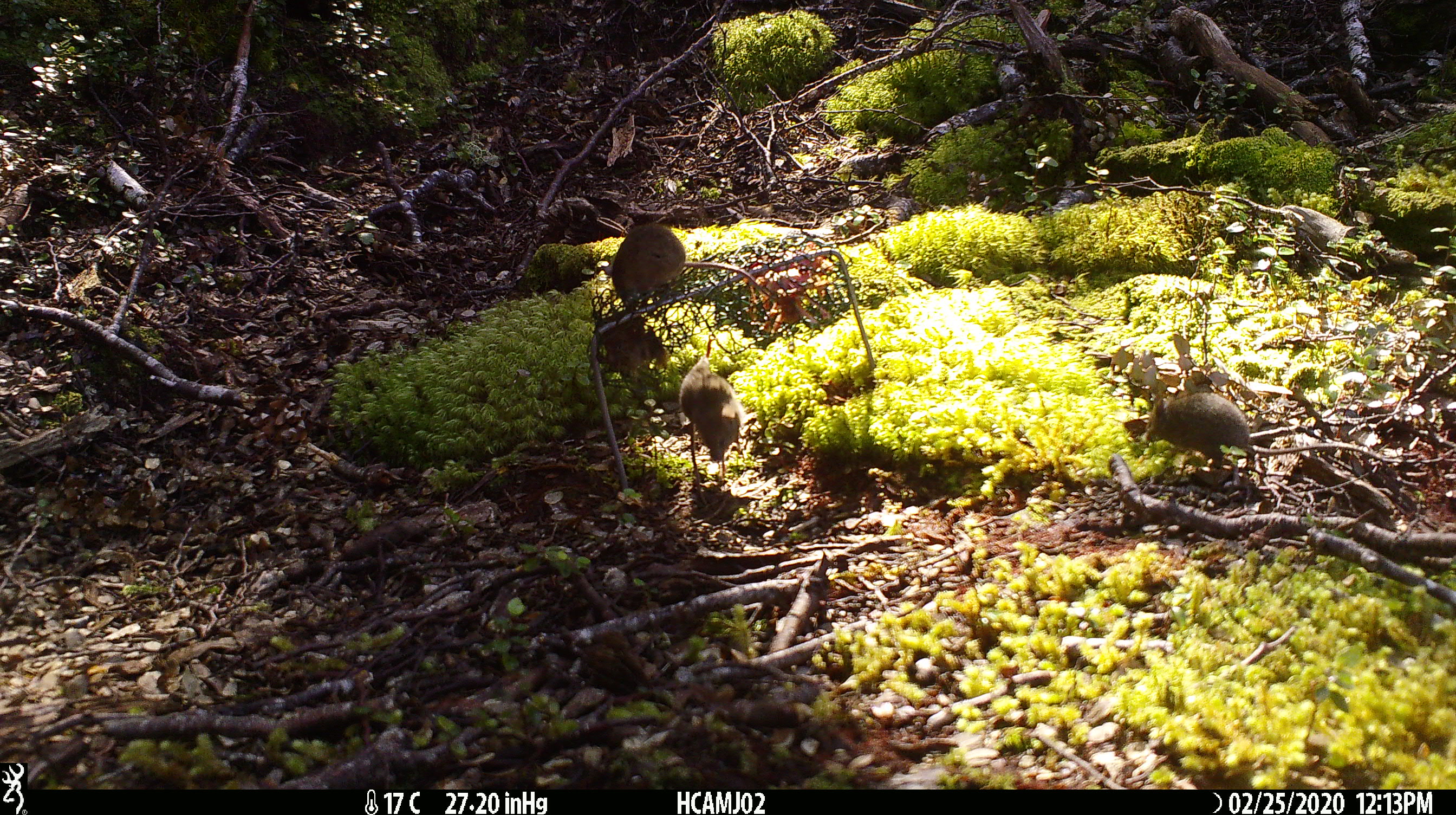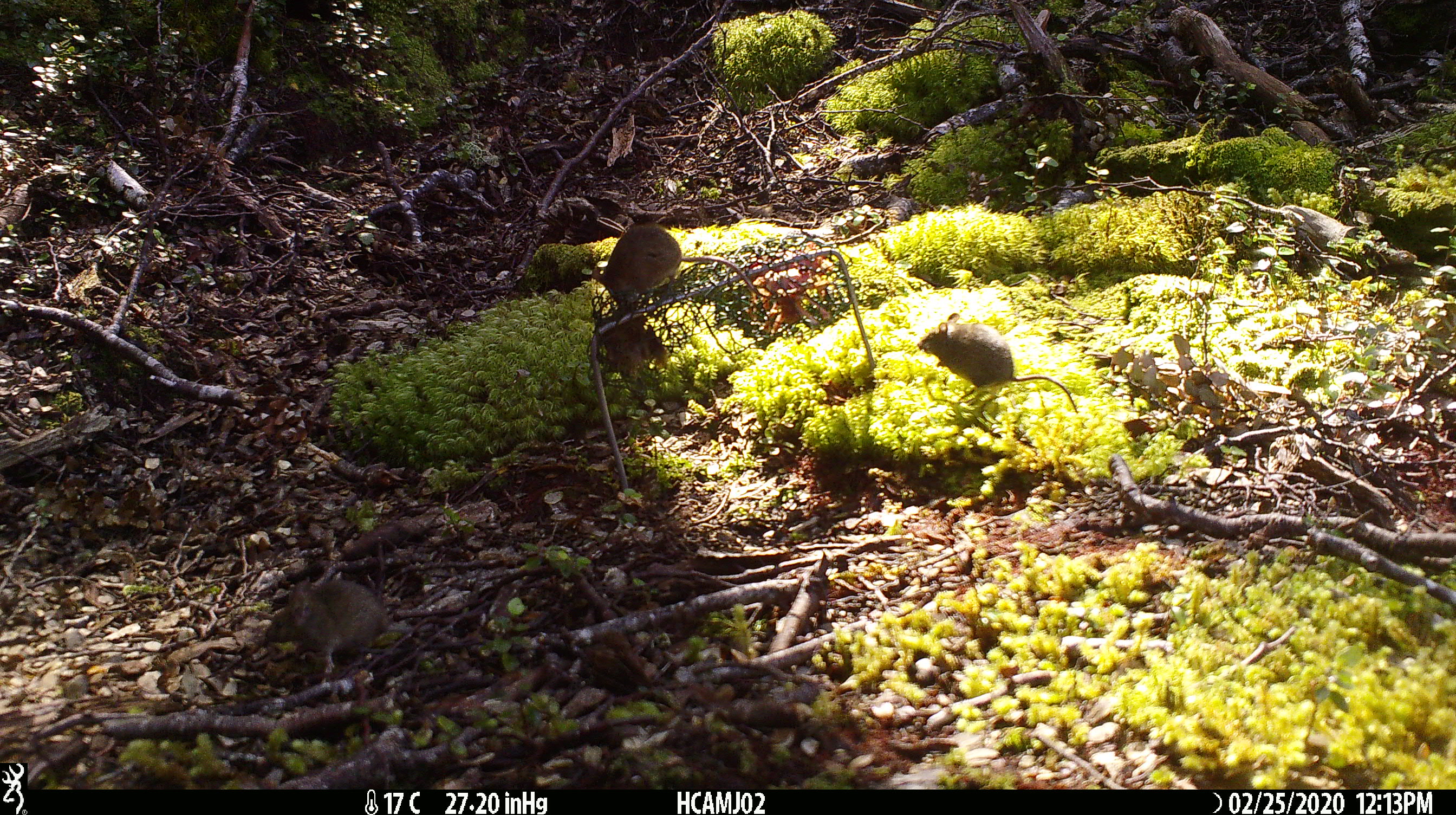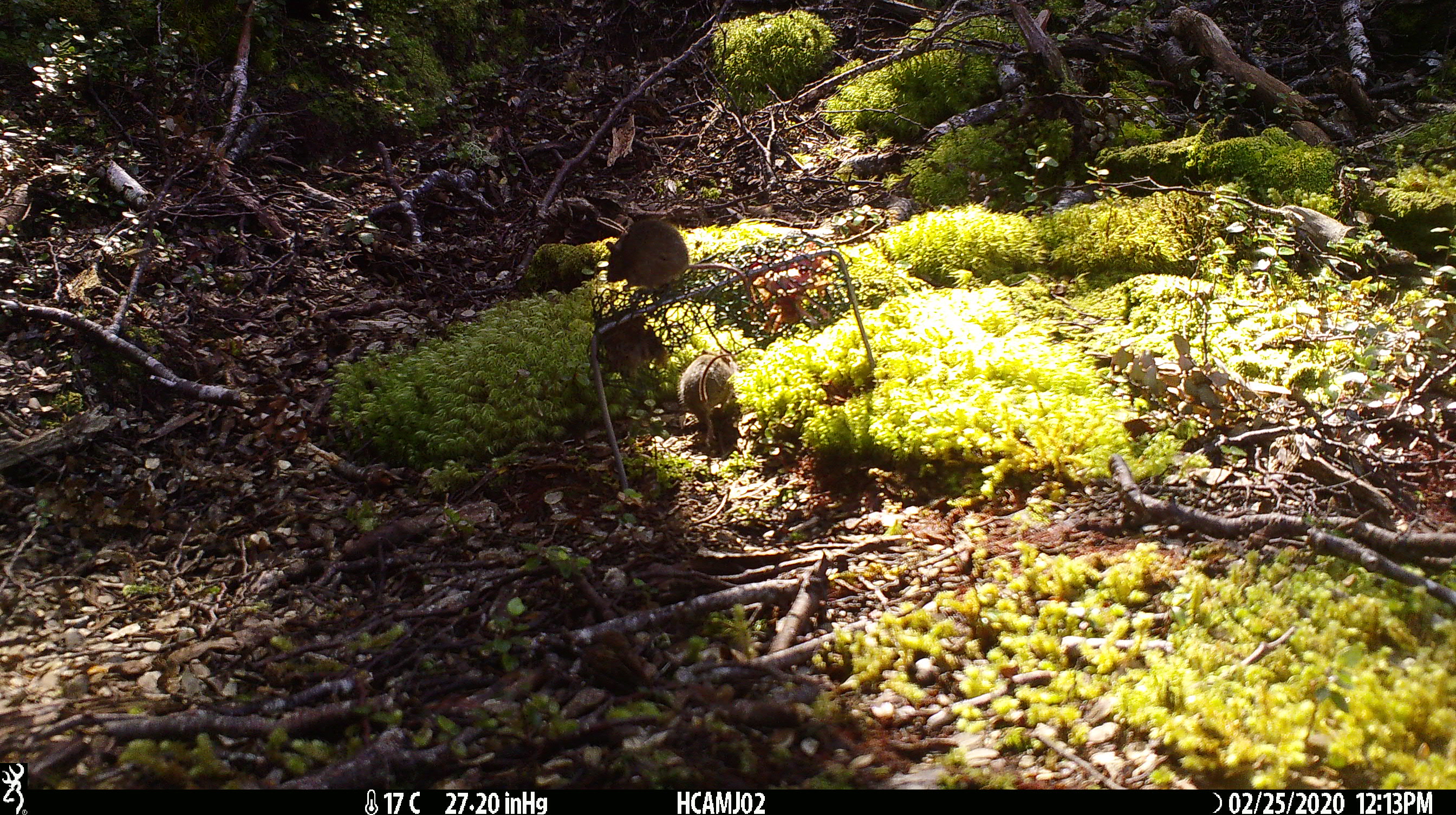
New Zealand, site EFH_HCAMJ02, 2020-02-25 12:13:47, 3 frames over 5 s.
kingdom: Animalia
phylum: Chordata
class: Mammalia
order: Rodentia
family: Muridae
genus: Mus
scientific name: Mus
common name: mouse